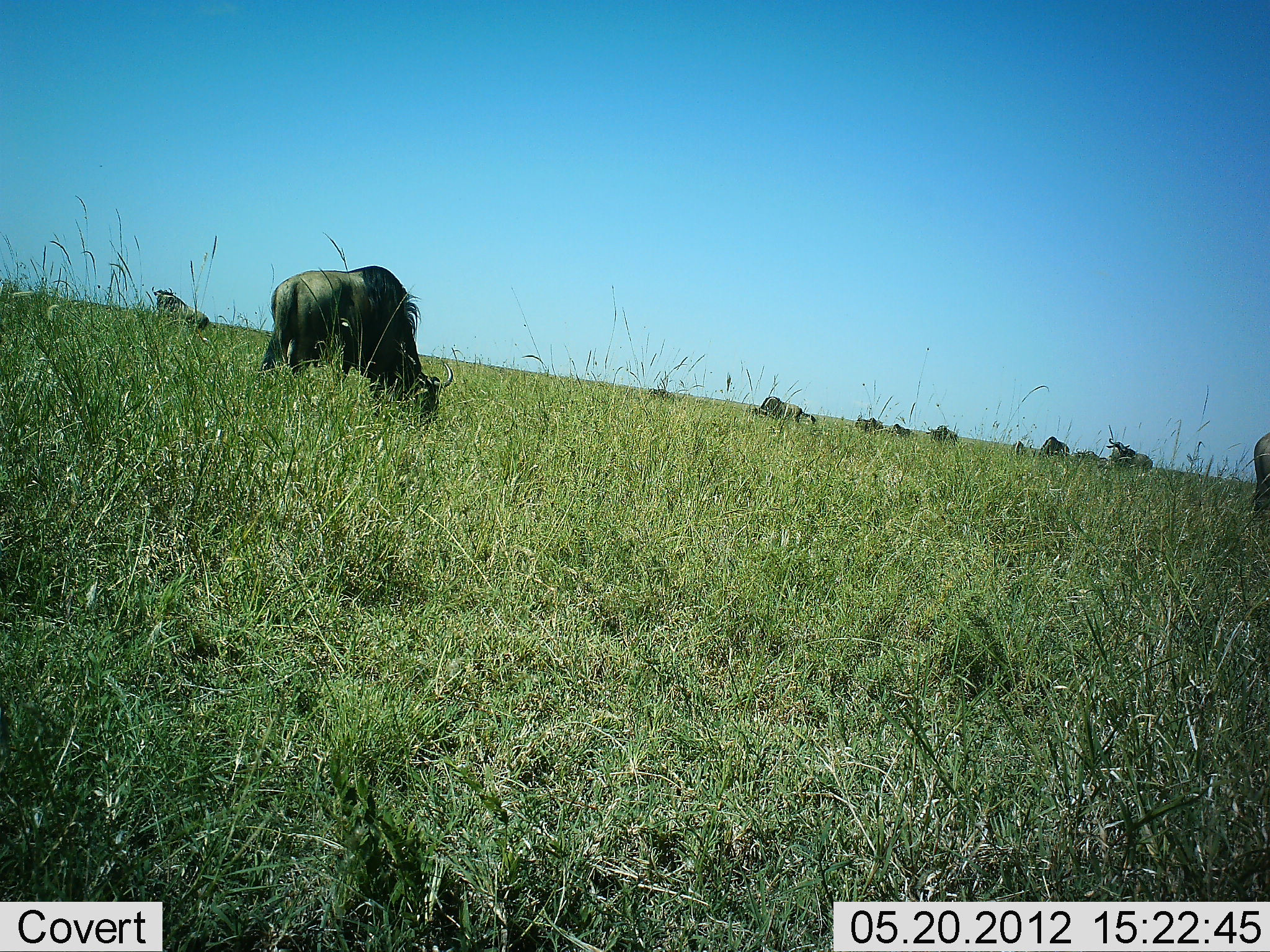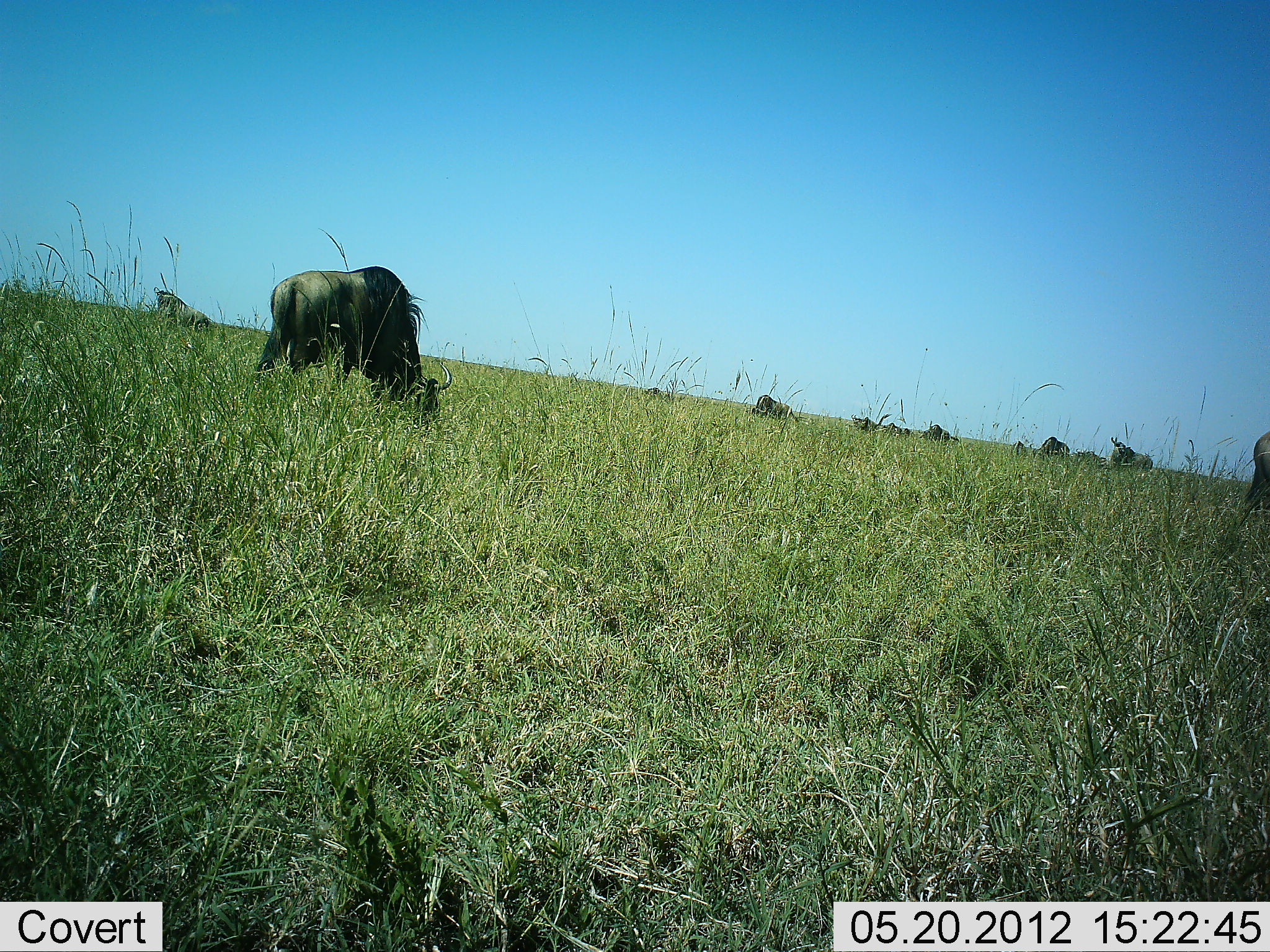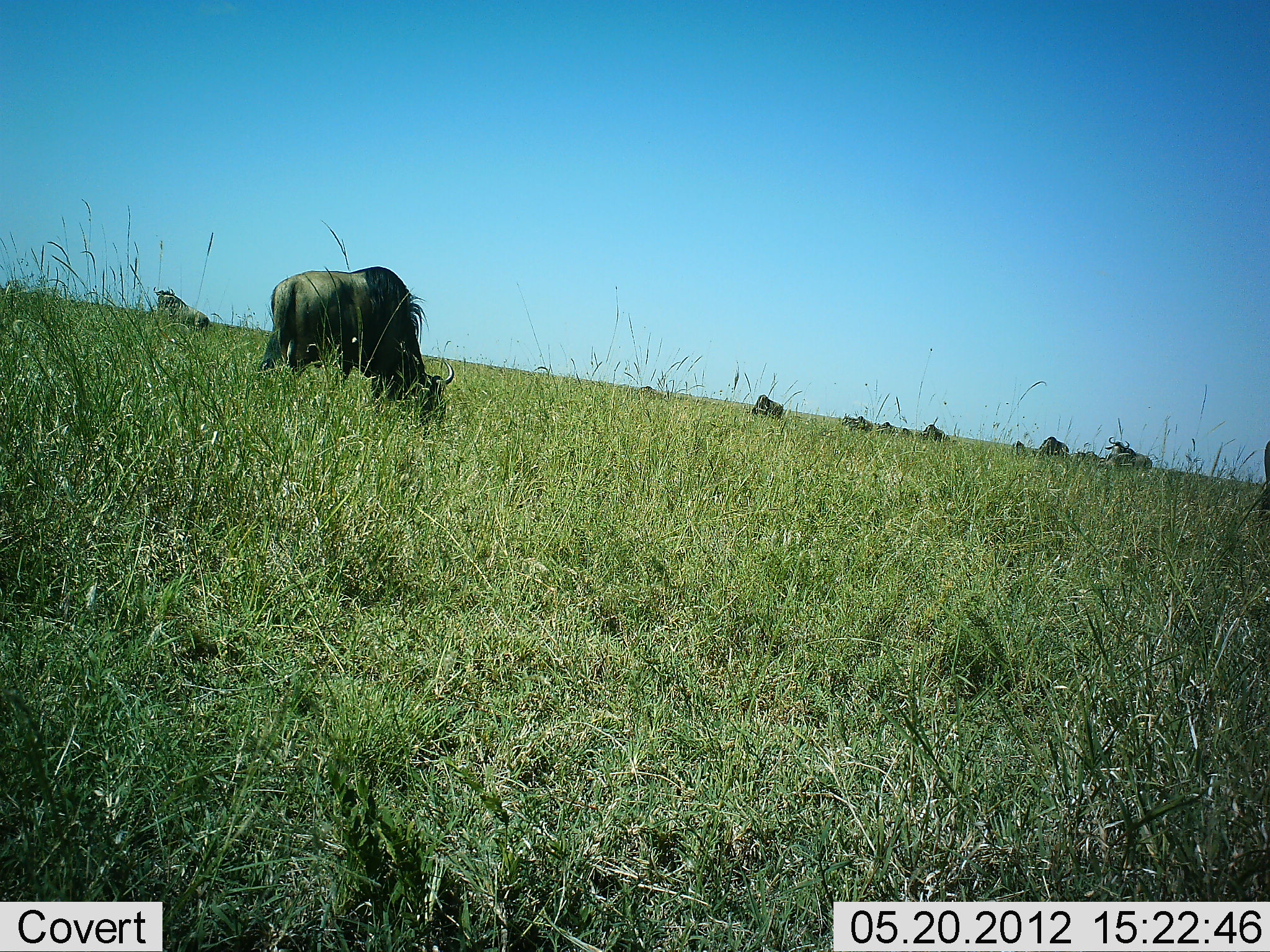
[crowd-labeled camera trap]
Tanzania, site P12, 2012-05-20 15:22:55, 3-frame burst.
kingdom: Animalia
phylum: Chordata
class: Mammalia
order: Artiodactyla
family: Bovidae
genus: Connochaetes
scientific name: Connochaetes taurinus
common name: blue wildebeest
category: wildebeest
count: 11-50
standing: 30%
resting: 0%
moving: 10%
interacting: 0%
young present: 0%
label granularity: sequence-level